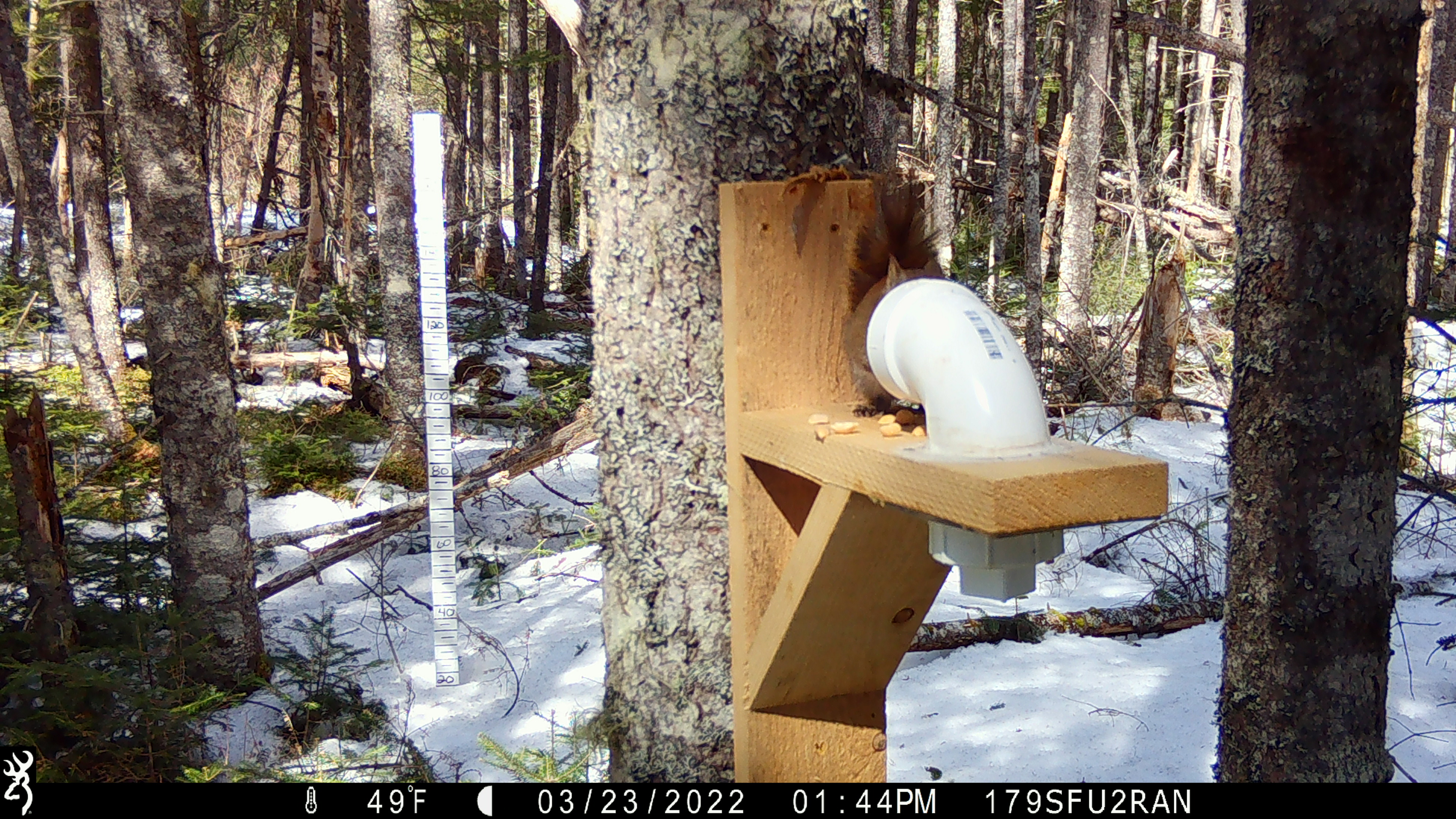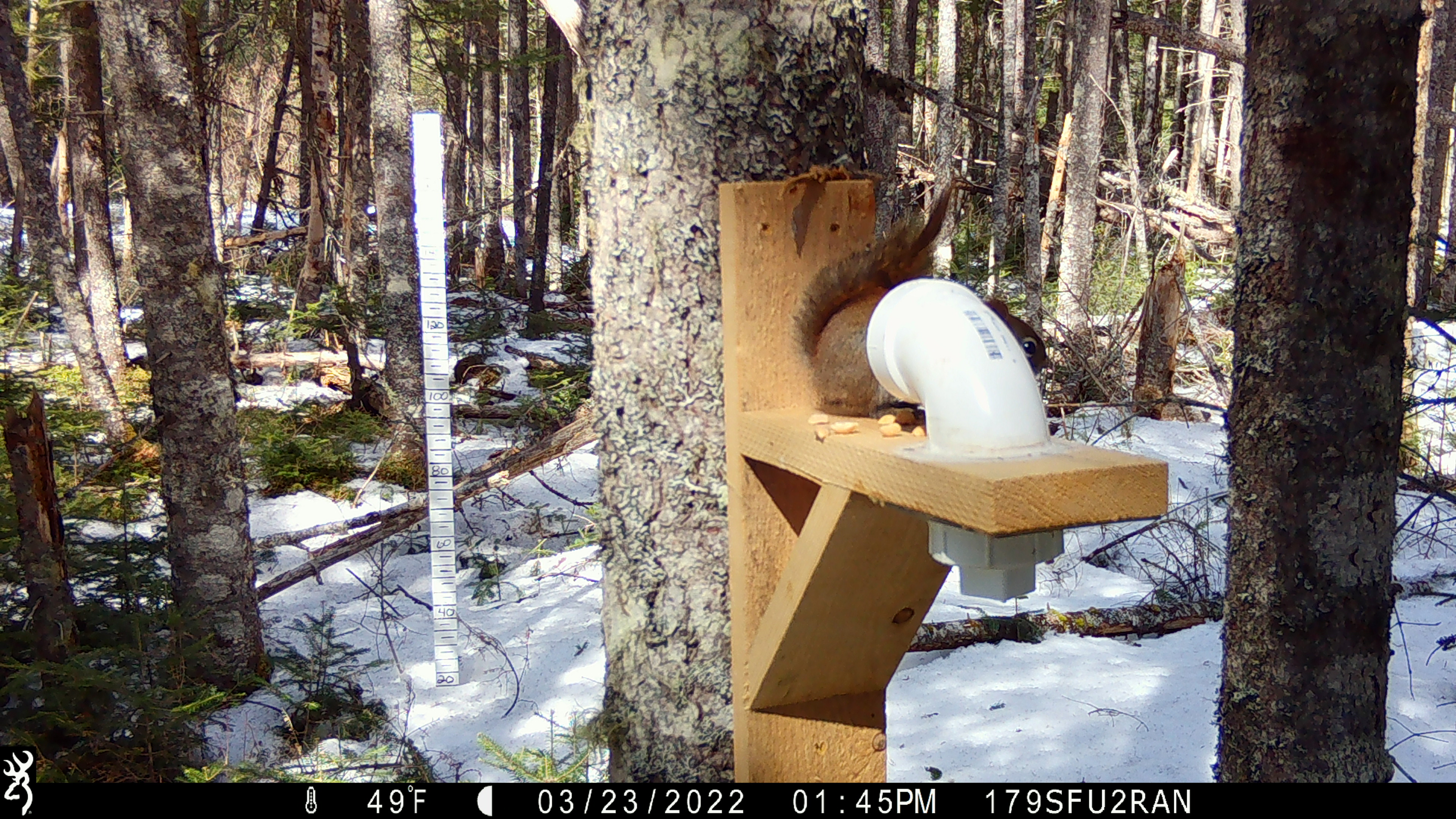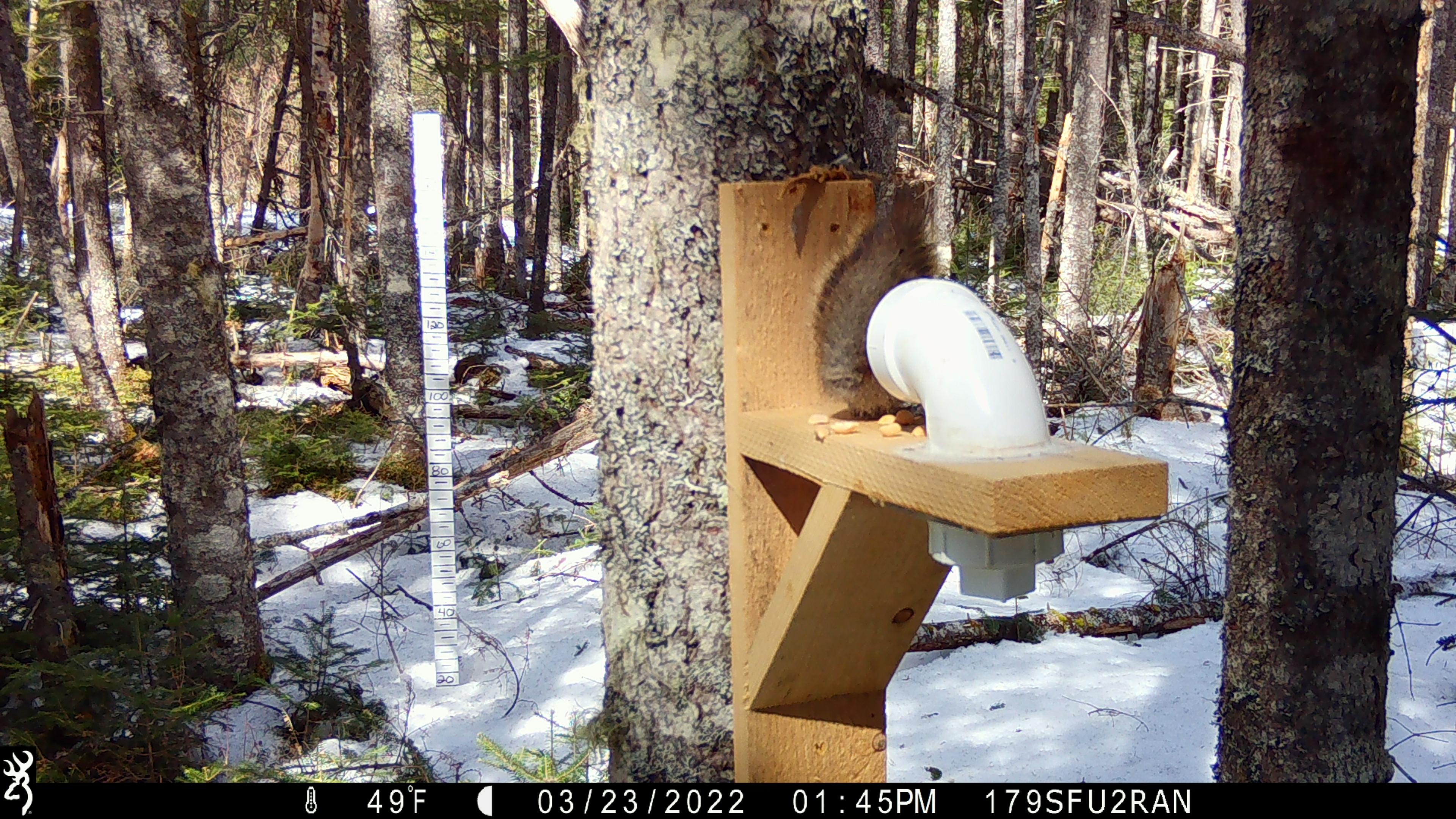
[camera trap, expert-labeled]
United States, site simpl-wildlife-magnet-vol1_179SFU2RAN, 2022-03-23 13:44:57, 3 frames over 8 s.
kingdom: Animalia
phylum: Chordata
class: Mammalia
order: Rodentia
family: Sciuridae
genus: Tamiasciurus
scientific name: Tamiasciurus hudsonicus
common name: red squirrel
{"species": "red squirrel (Tamiasciurus hudsonicus)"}